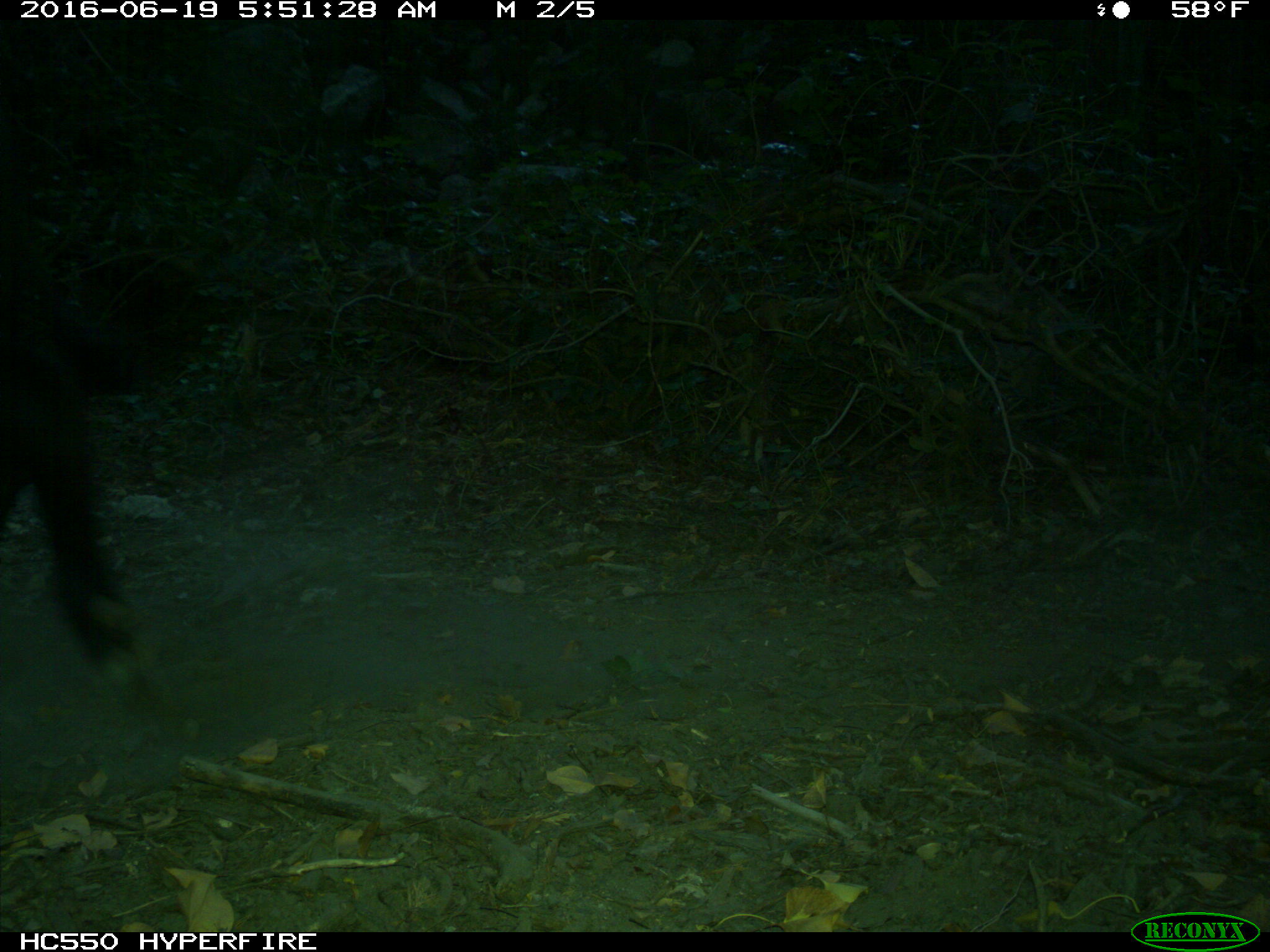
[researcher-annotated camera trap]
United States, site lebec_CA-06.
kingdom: Animalia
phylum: Chordata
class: Mammalia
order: Artiodactyla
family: Bovidae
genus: Bos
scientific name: Bos taurus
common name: domestic cow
Bos taurus (domestic cow).